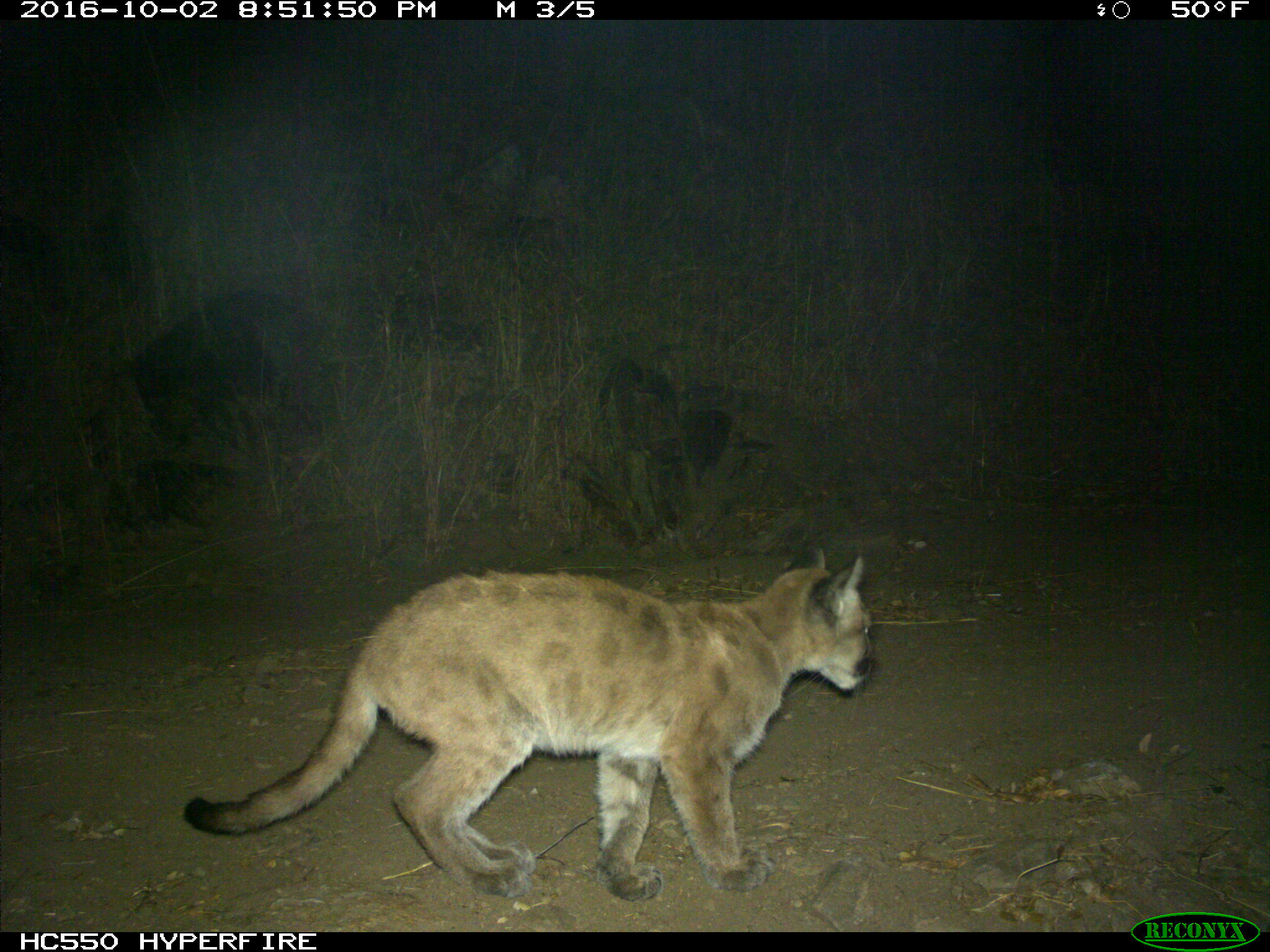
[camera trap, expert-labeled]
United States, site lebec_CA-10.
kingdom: Animalia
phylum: Chordata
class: Mammalia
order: Carnivora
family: Felidae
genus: Puma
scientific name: Puma concolor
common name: mountain lion